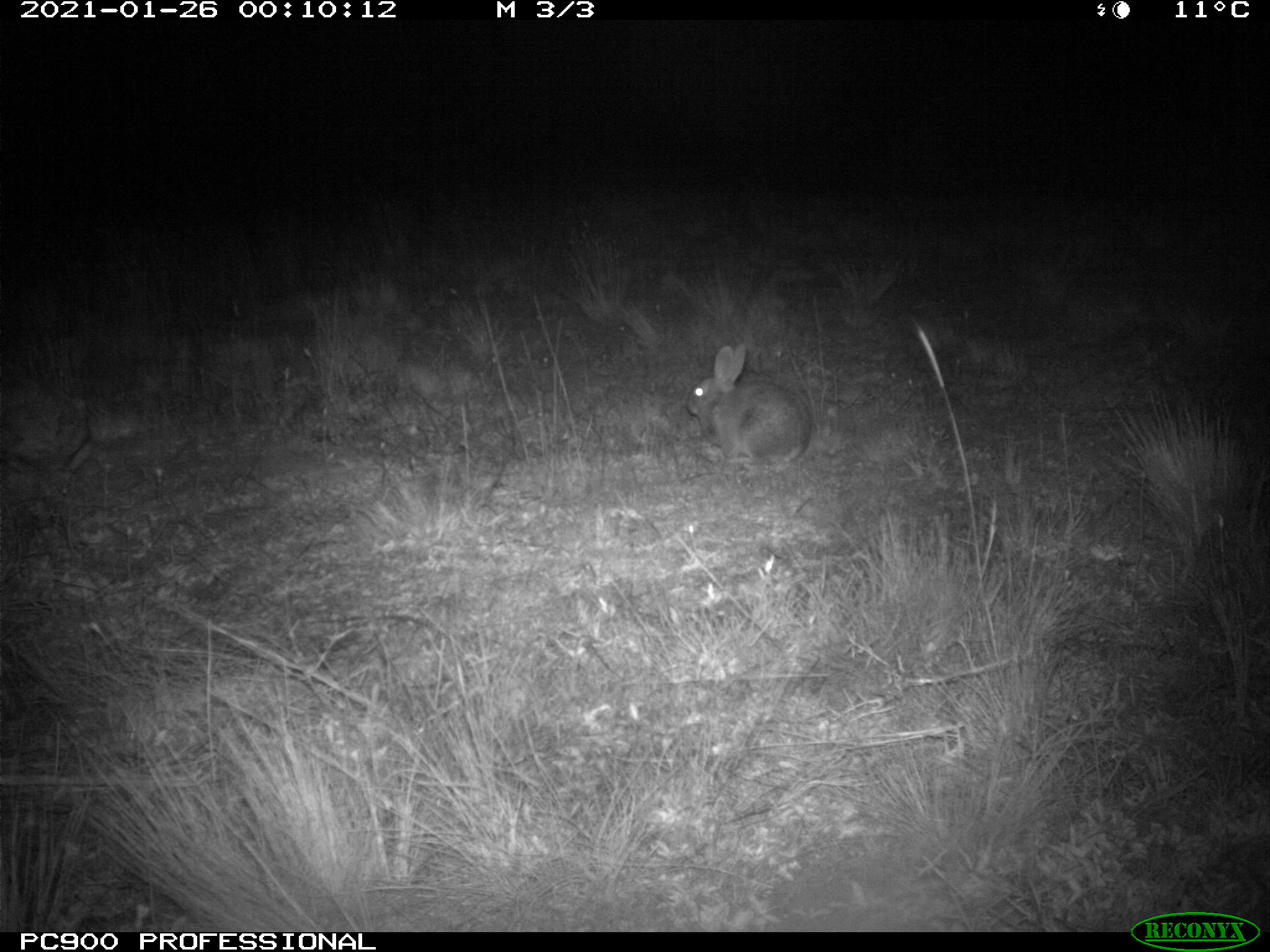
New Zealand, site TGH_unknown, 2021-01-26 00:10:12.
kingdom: Animalia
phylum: Chordata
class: Mammalia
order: Lagomorpha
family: Leporidae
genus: Oryctolagus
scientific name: Oryctolagus cuniculus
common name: european rabbit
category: rabbit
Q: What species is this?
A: Rabbit (european rabbit) (Oryctolagus cuniculus).